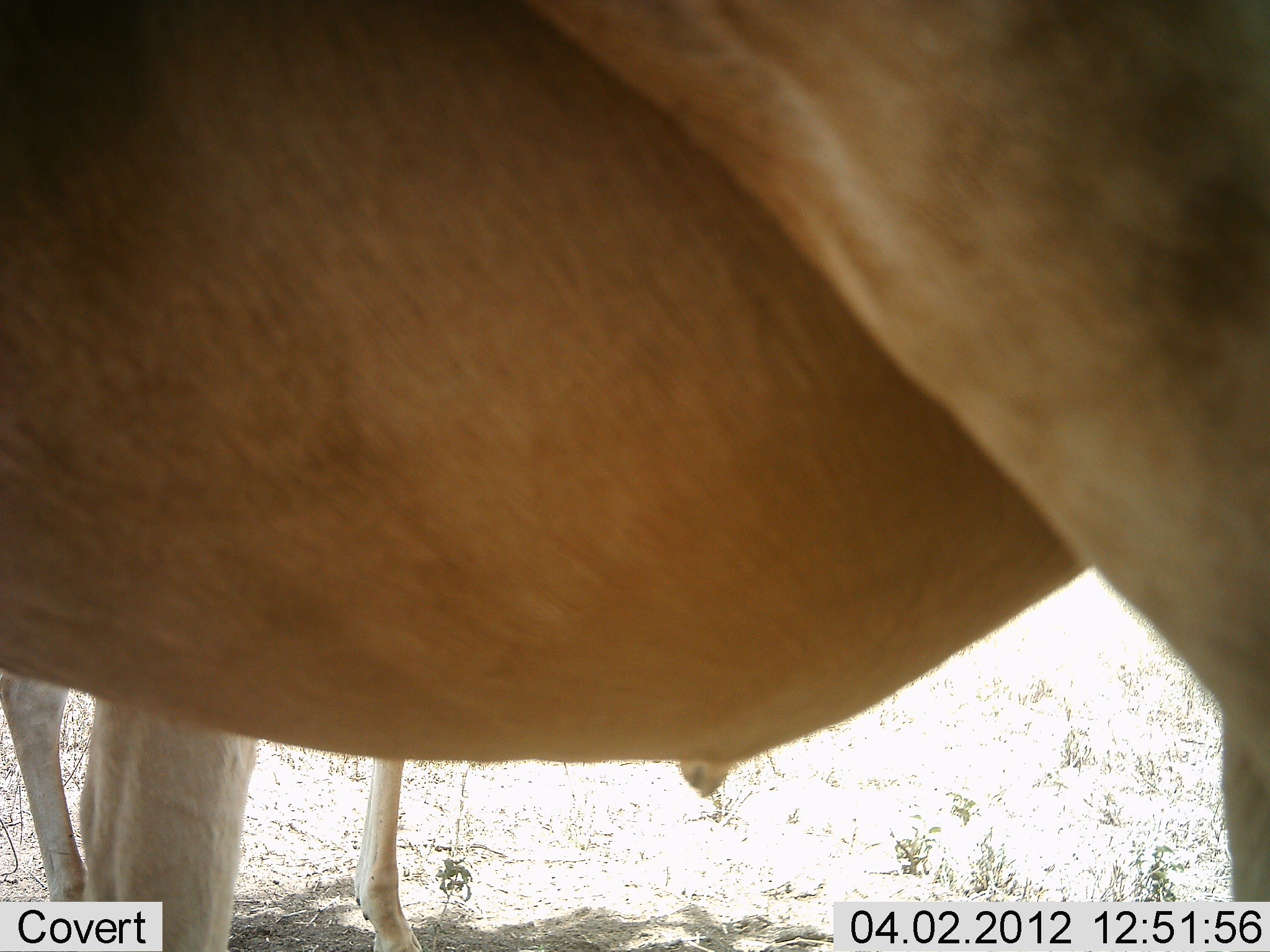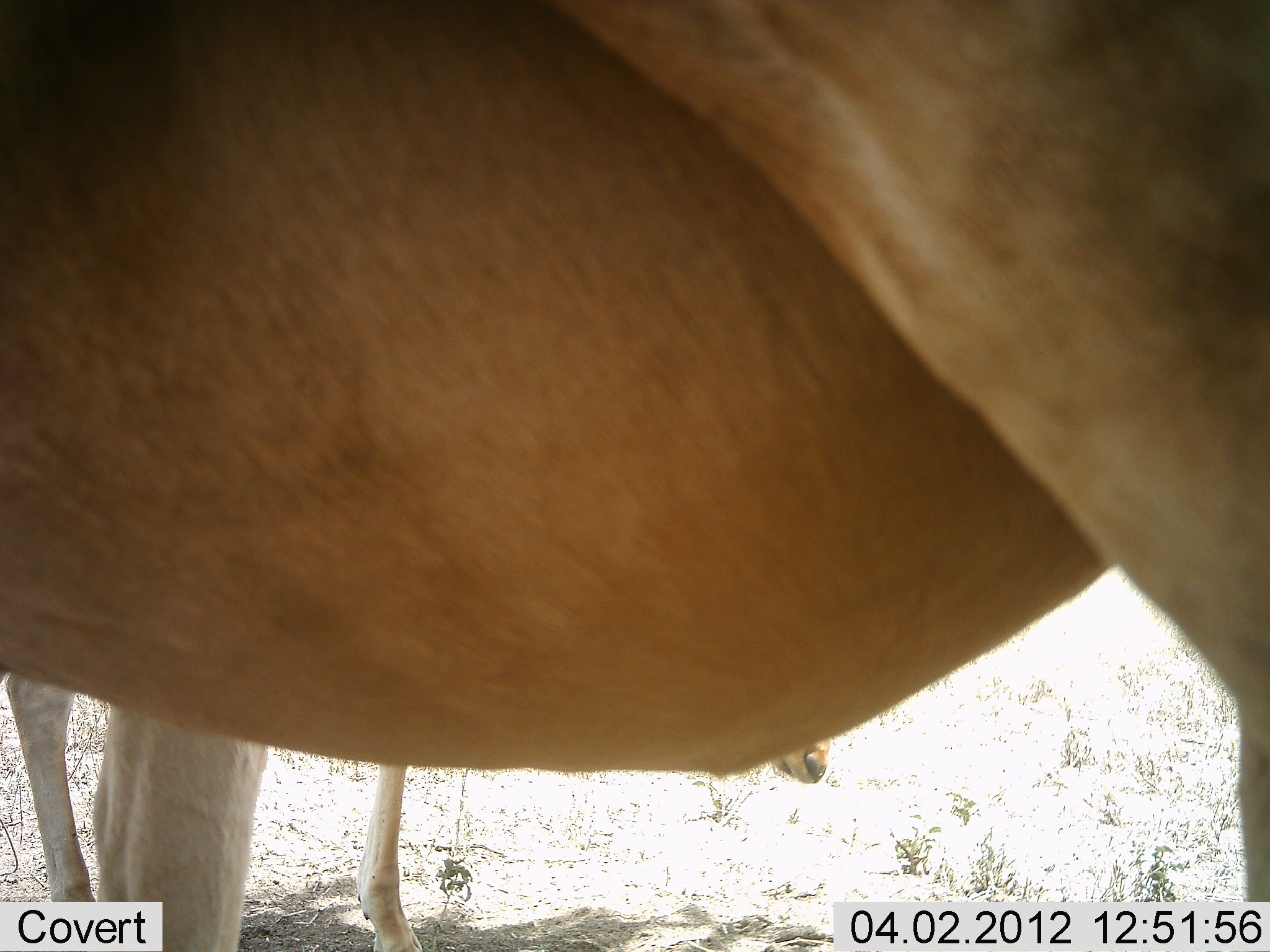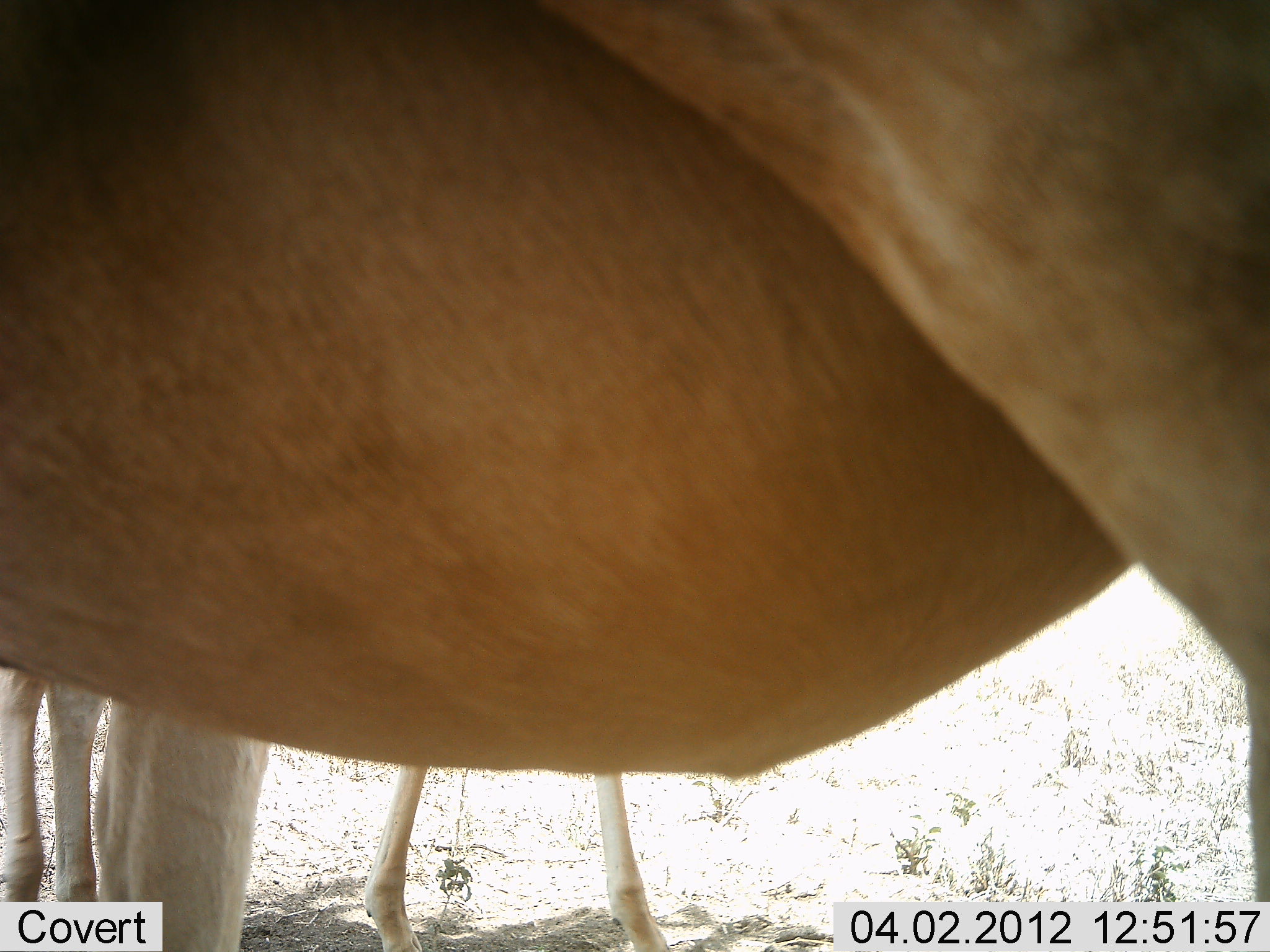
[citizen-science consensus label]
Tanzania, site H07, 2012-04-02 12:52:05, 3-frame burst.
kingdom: Animalia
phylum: Chordata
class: Mammalia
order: Artiodactyla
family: Bovidae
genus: Alcelaphus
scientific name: Alcelaphus buselaphus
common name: hartebeest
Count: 2.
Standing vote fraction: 100%.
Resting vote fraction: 0%.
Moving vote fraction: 0%.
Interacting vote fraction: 0%.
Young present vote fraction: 22%.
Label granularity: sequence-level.